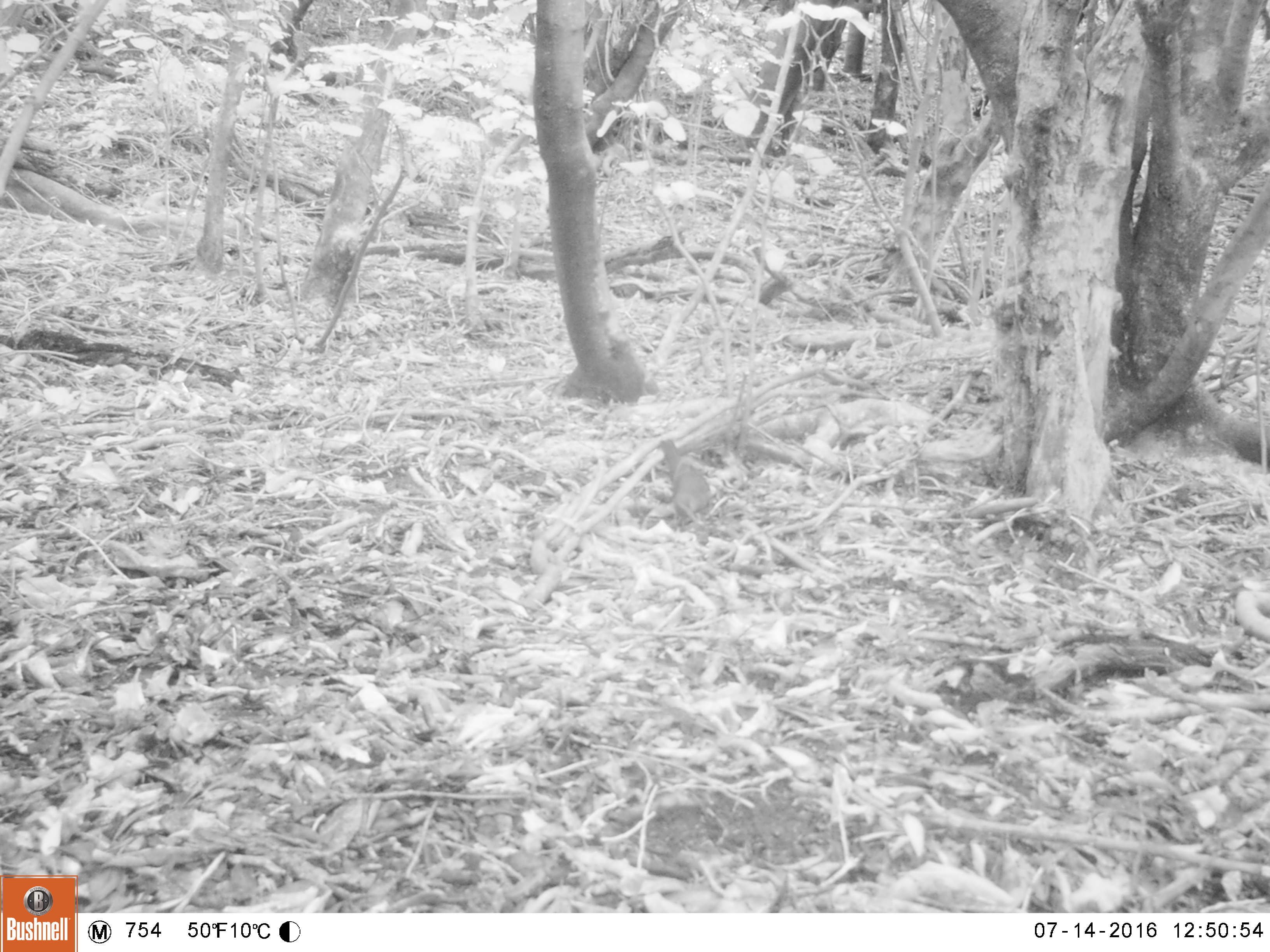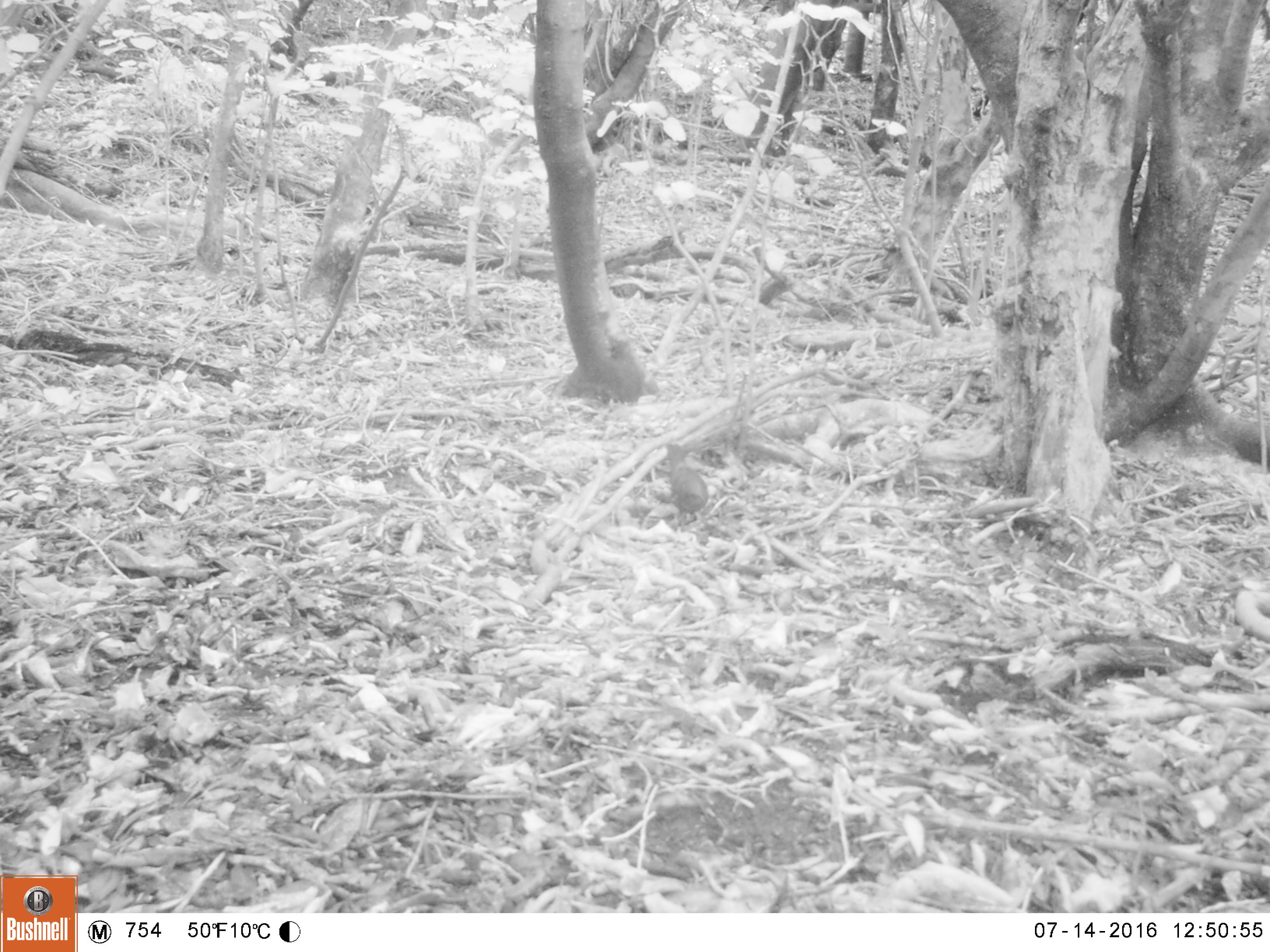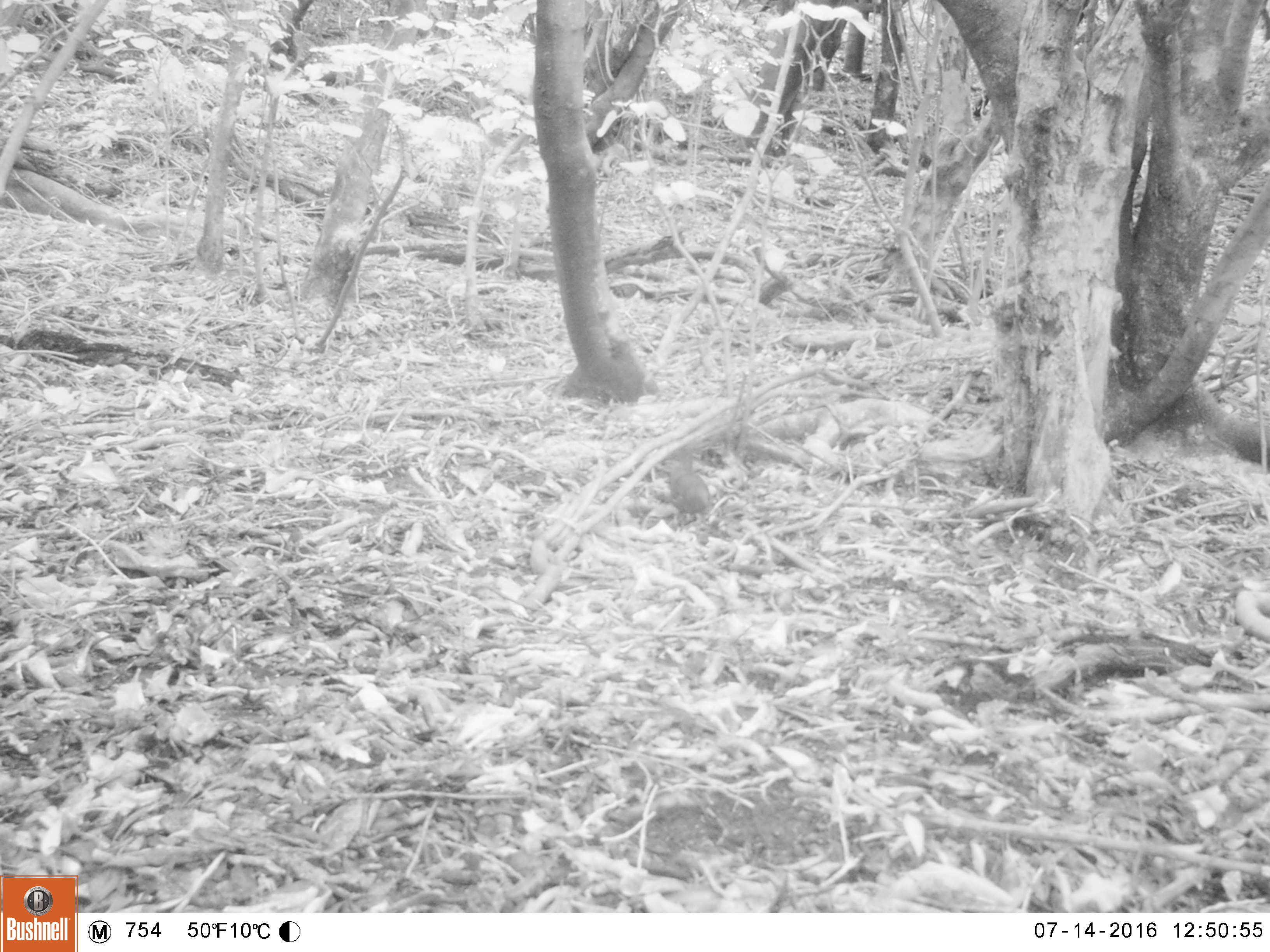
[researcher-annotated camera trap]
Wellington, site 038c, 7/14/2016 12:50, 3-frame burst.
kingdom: Animalia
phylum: Chordata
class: Aves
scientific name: Aves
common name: bird